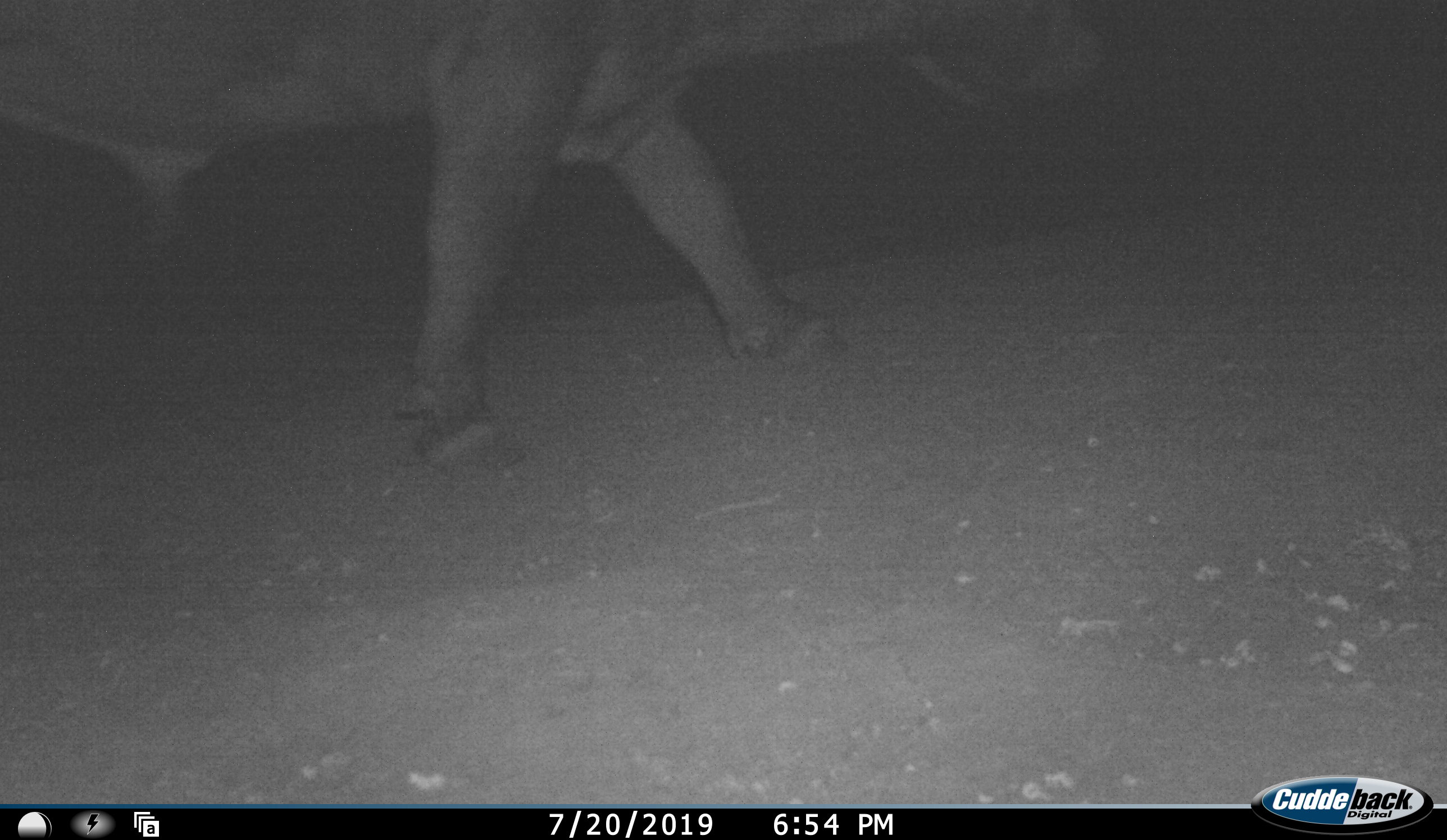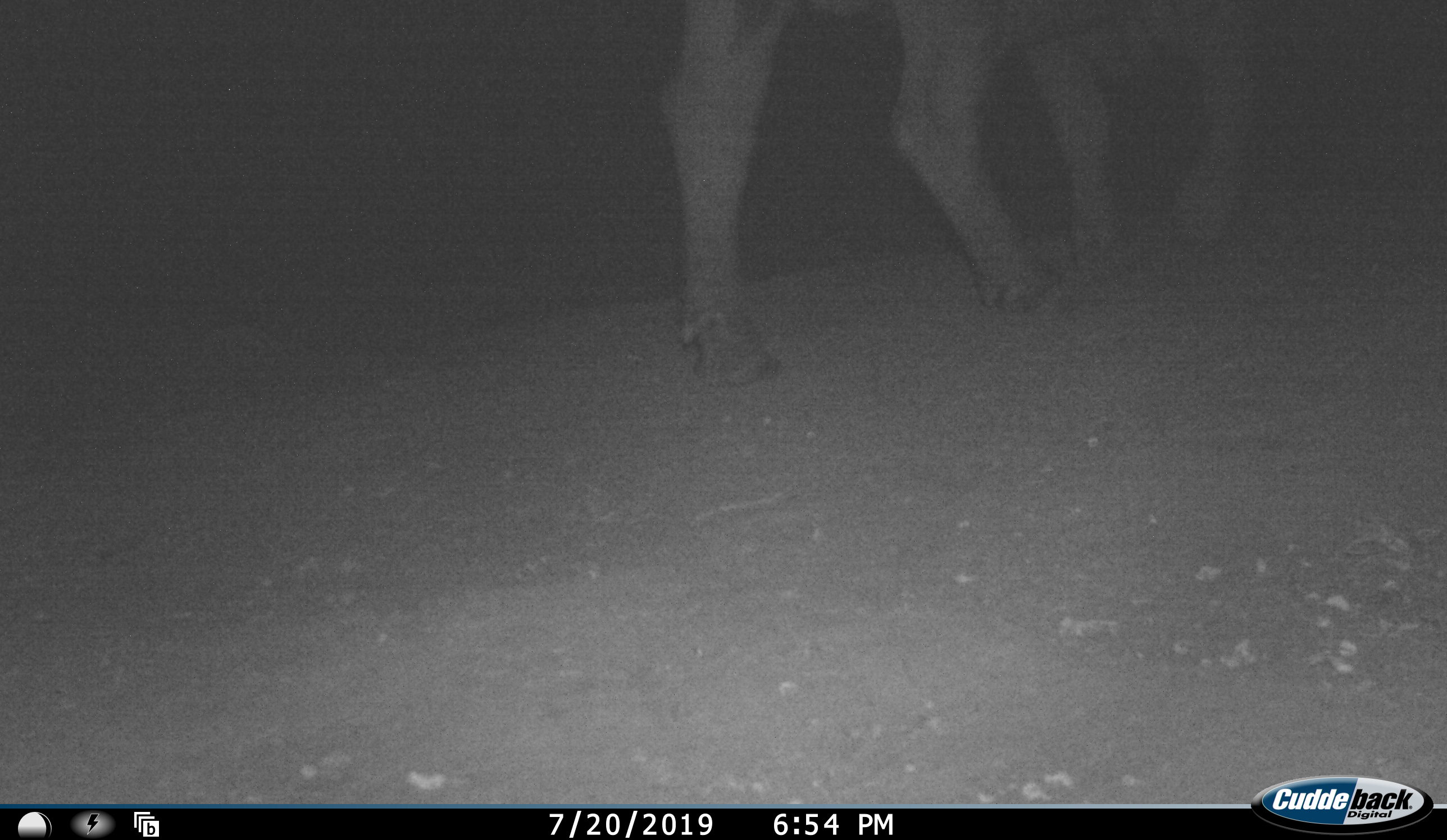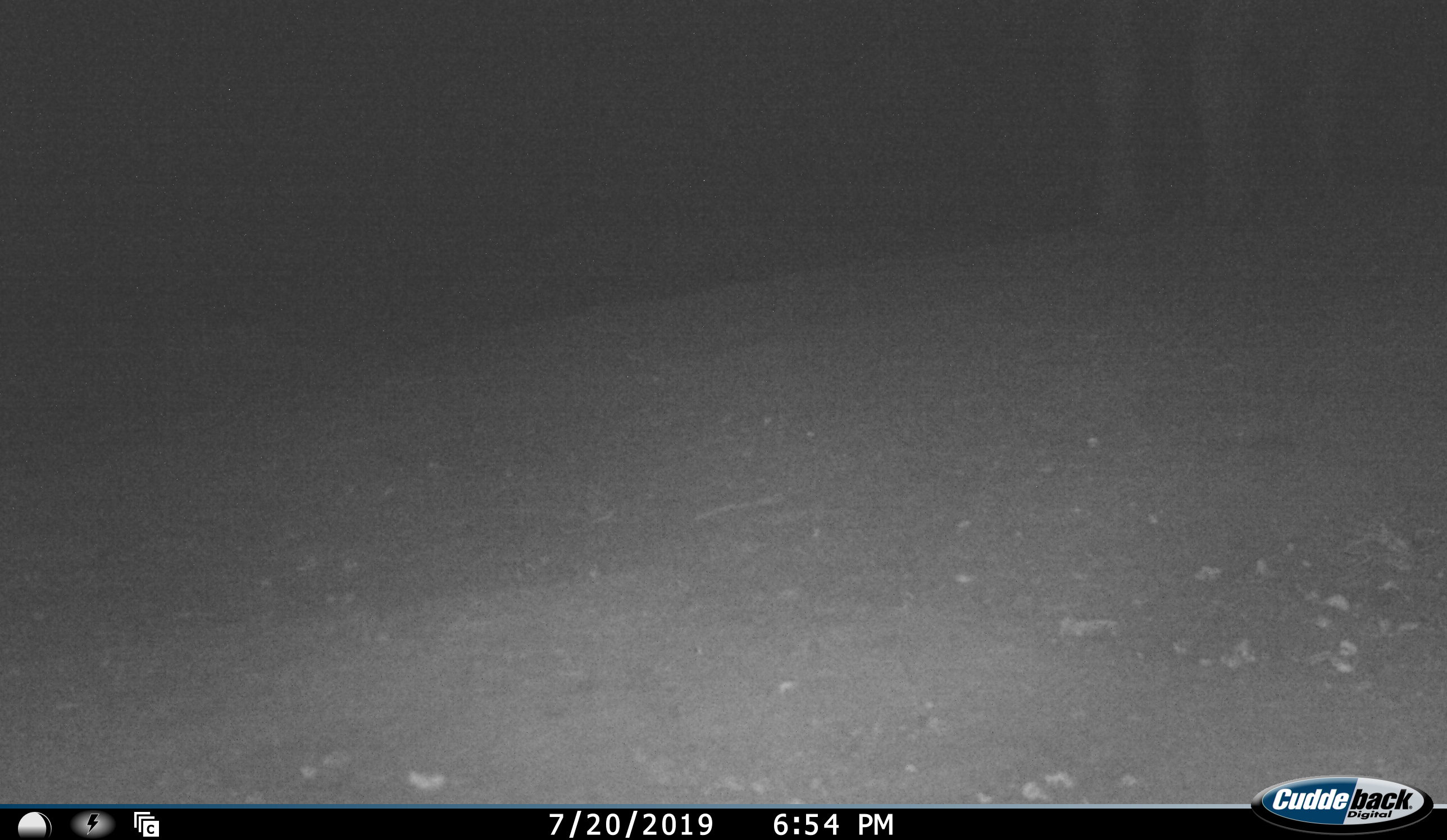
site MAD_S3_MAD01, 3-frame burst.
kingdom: Animalia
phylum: Chordata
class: Mammalia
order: Artiodactyla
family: Bovidae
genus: Syncerus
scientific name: Syncerus caffer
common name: african buffalo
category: buffalo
Buffalo (african buffalo) (Syncerus caffer), count 1. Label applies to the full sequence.